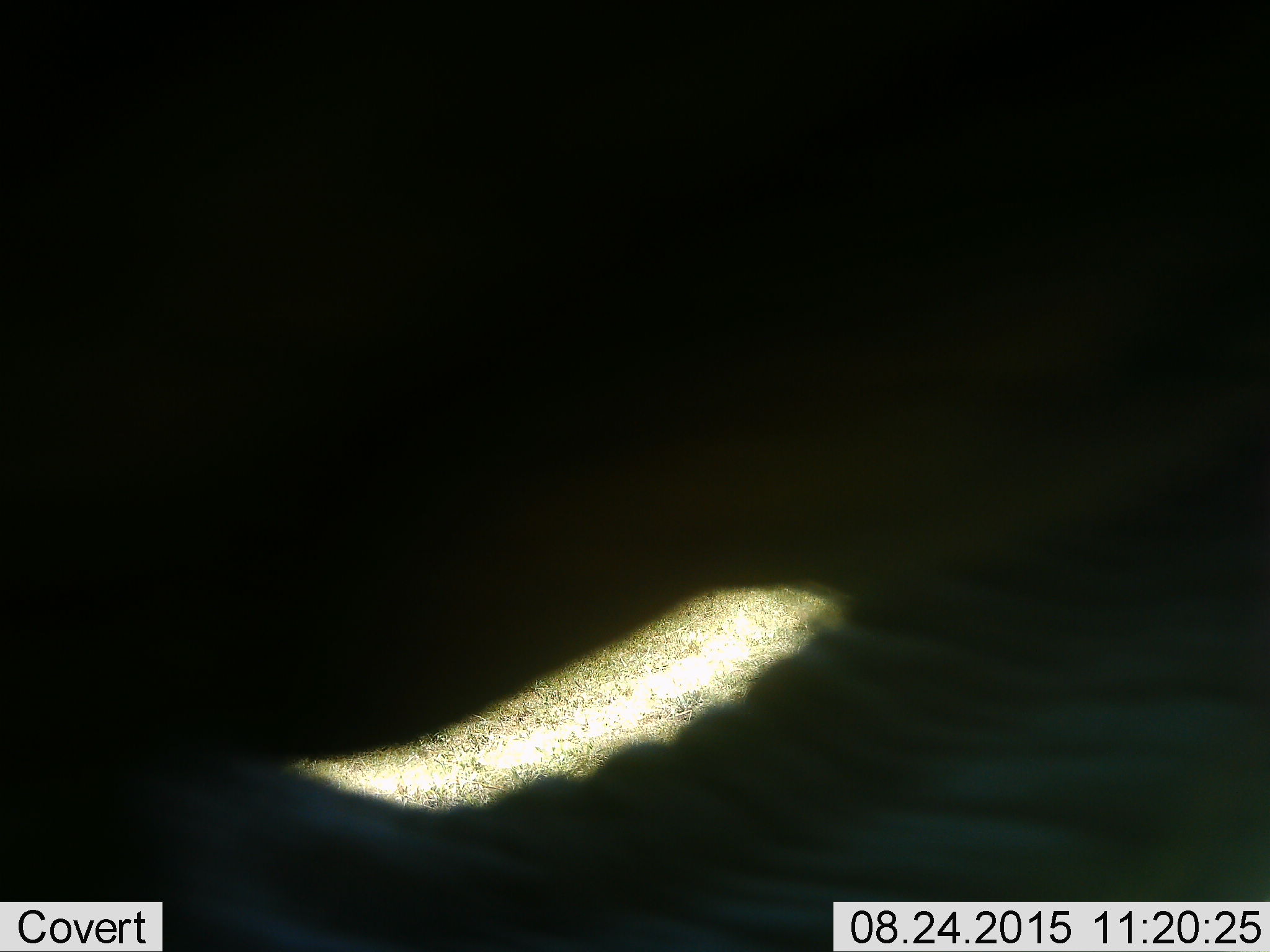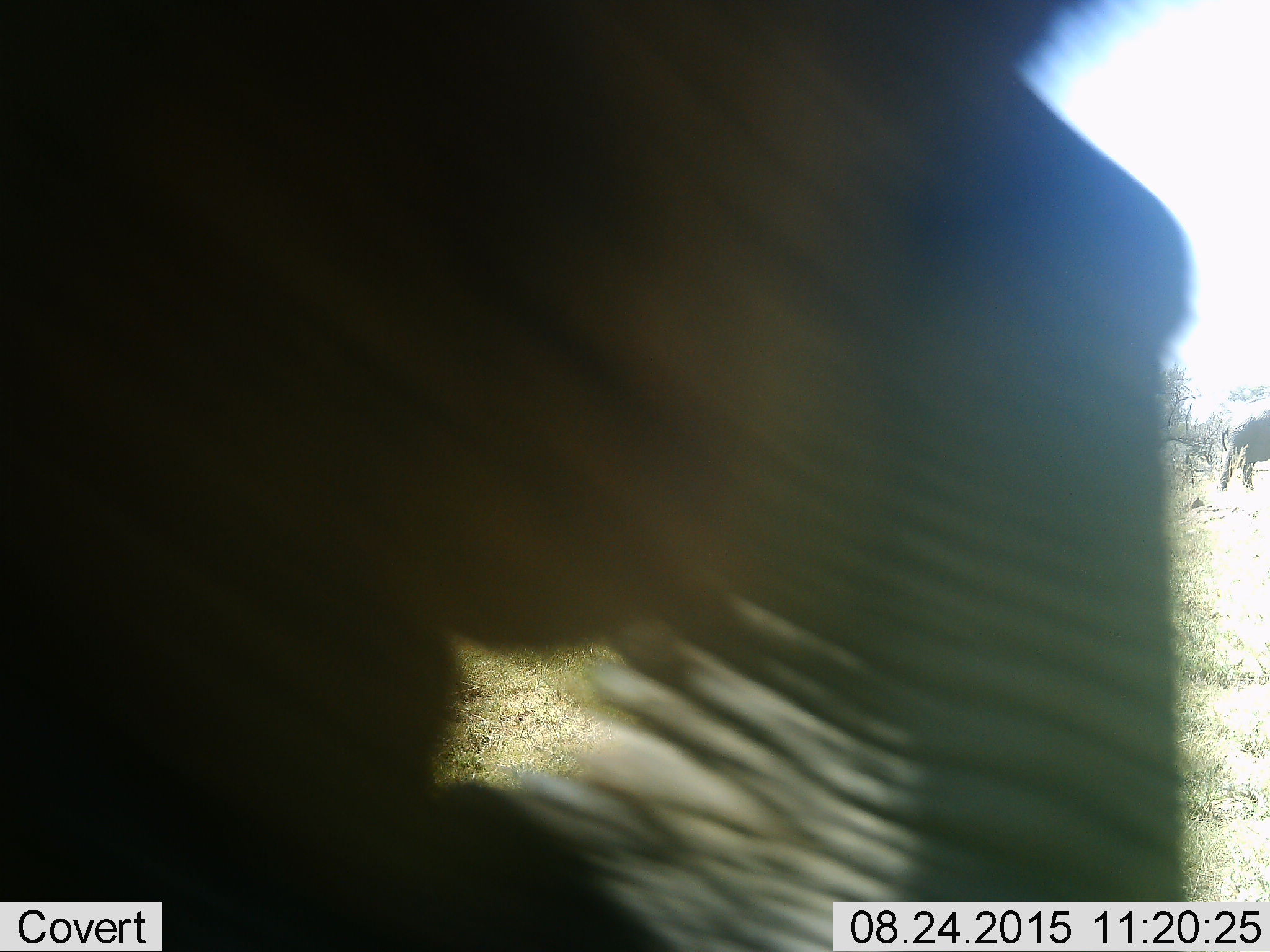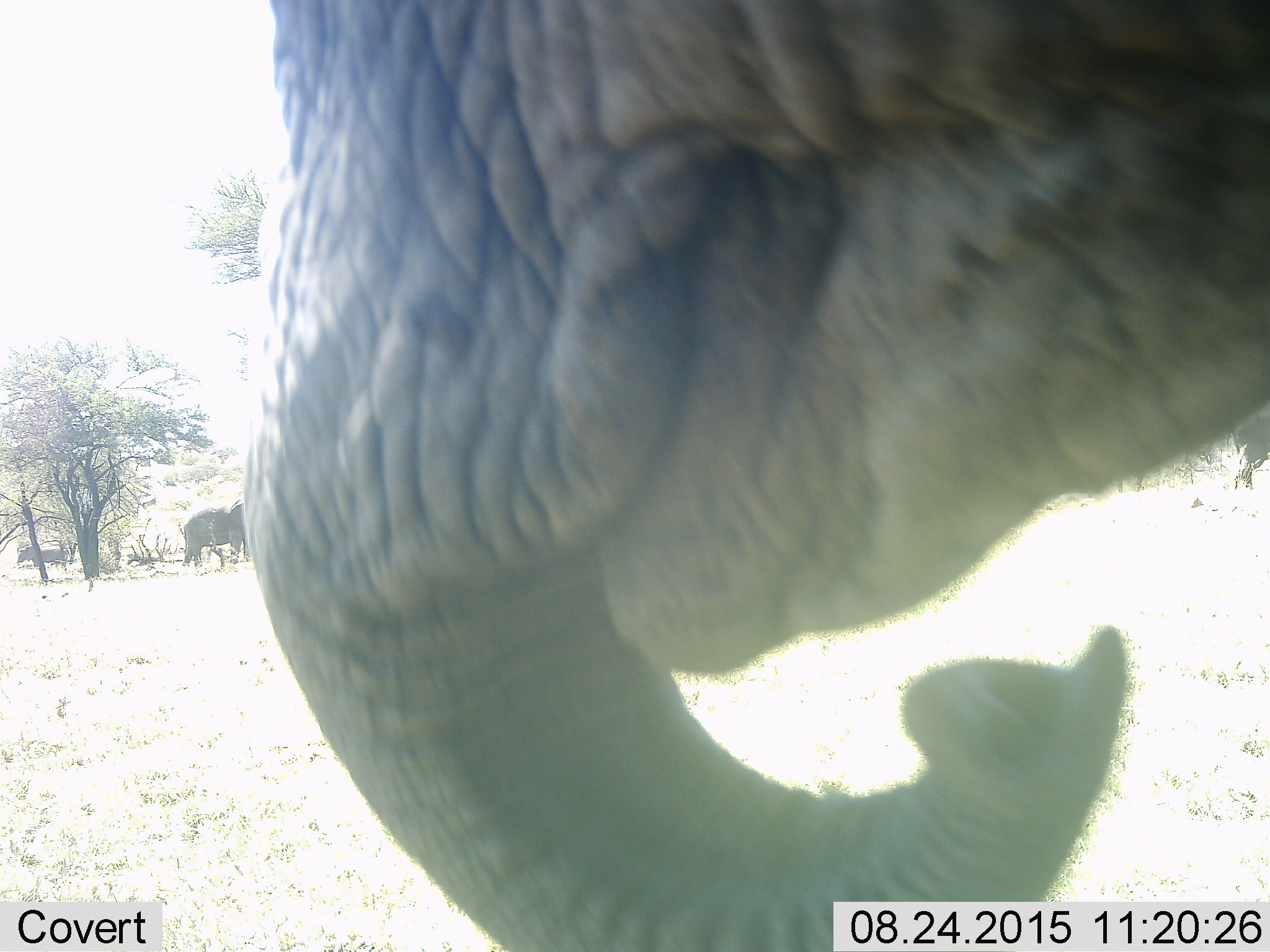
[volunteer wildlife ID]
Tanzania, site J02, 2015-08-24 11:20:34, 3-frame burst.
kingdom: Animalia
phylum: Chordata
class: Mammalia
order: Proboscidea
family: Elephantidae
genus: Loxodonta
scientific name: Loxodonta africana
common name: african bush elephant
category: elephant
Elephant (african bush elephant) (Loxodonta africana), count 4. Behavior (volunteer vote fractions): standing 25%, resting 0%, moving 62%, interacting 12%. Young present (vote fraction): 12%. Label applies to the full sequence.